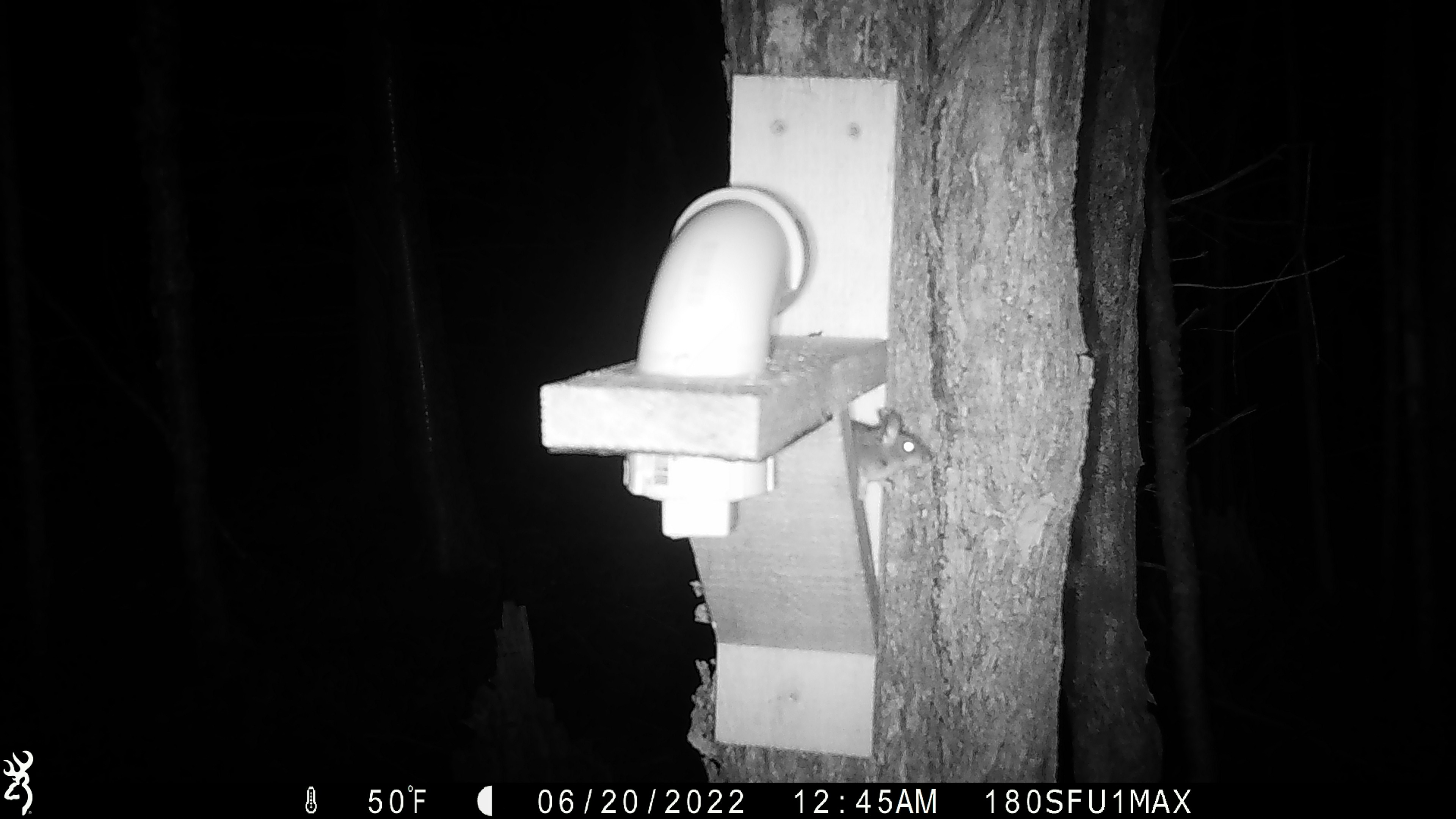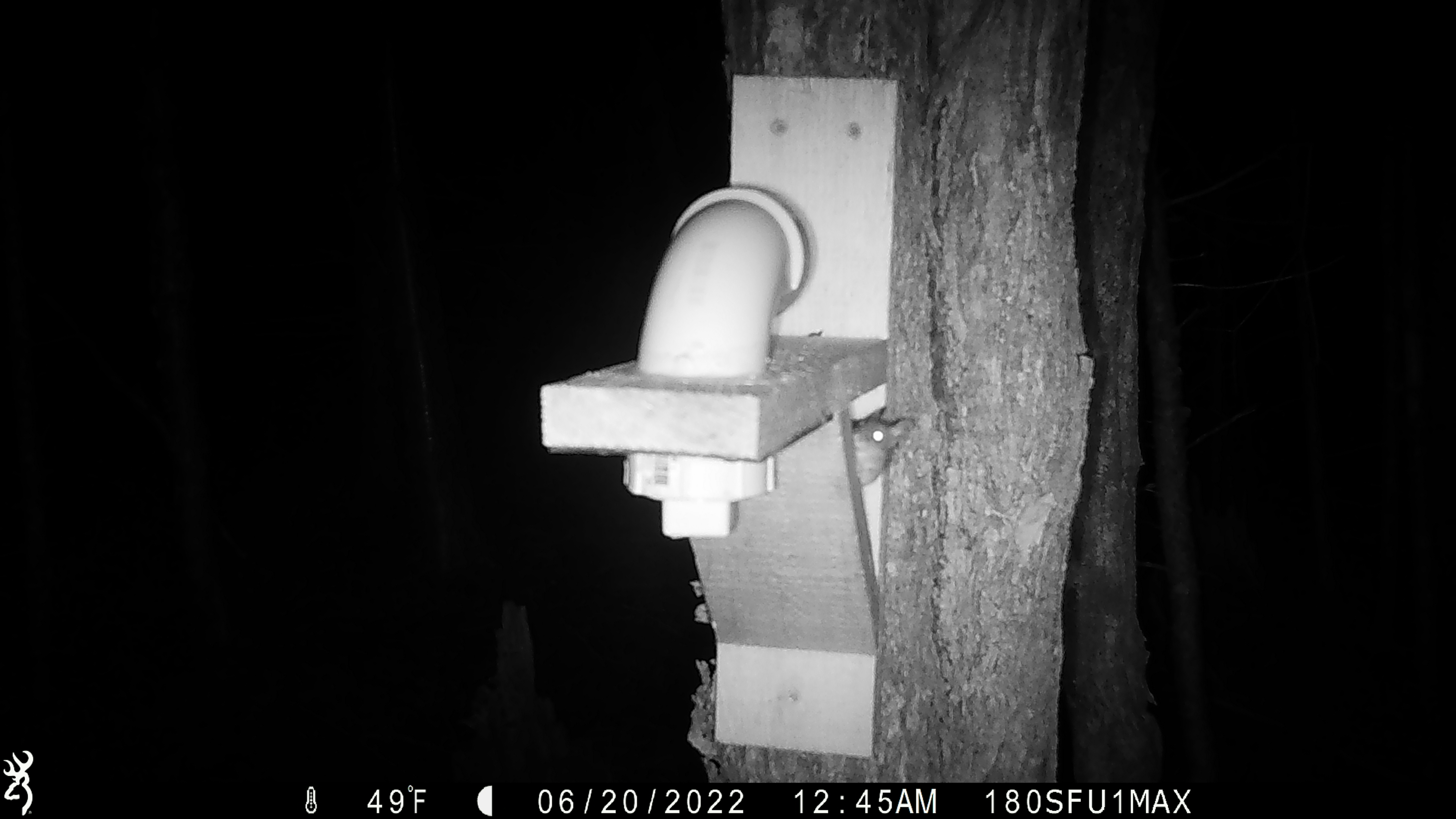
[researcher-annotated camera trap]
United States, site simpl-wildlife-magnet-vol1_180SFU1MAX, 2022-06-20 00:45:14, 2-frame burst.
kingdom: Animalia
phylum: Chordata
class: Mammalia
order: Rodentia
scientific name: Rodentia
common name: mouse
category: mouse sp.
Mouse sp. (mouse) (Rodentia).